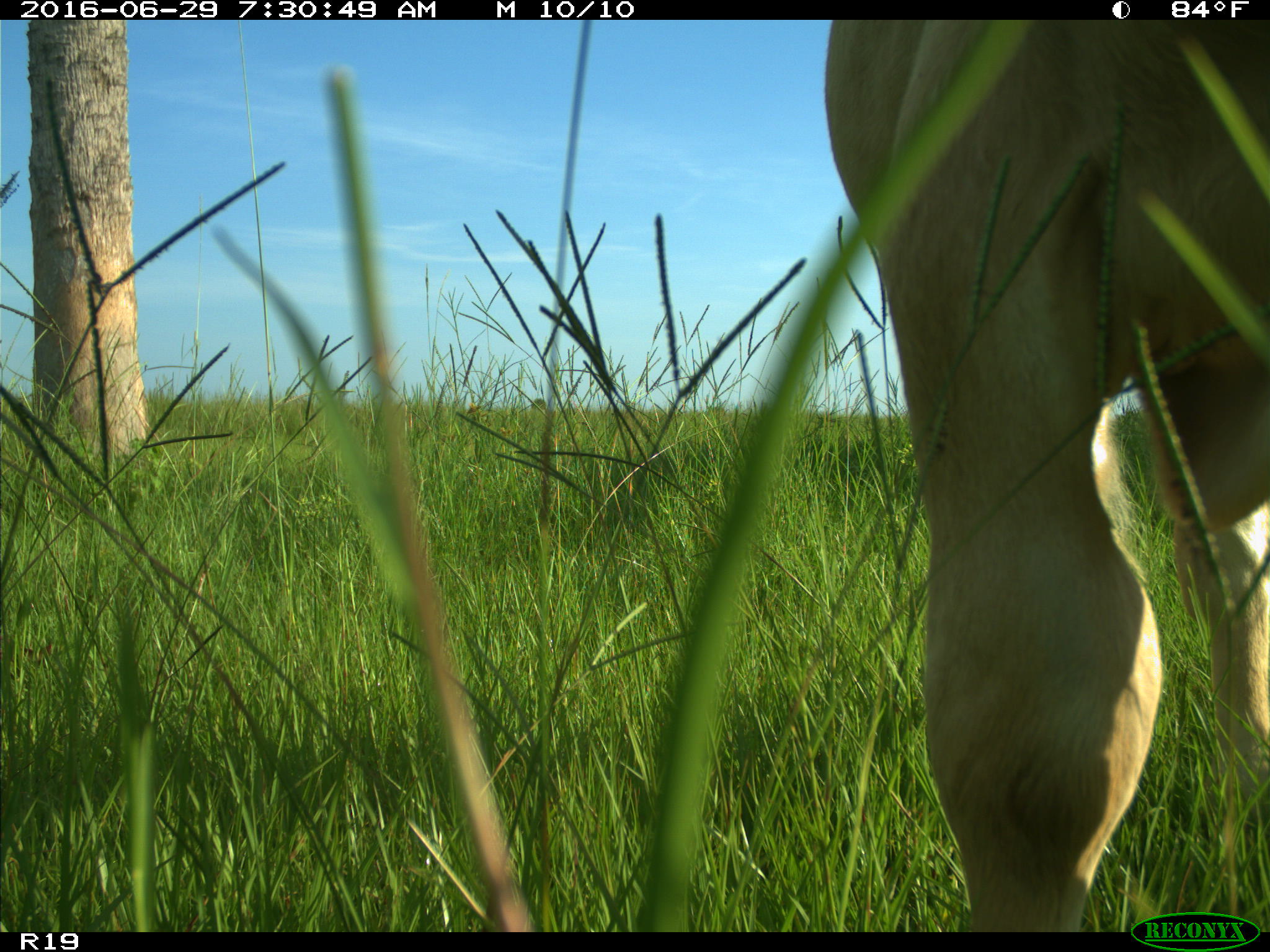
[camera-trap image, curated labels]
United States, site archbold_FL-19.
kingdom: Animalia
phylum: Chordata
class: Mammalia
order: Artiodactyla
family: Bovidae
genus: Bos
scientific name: Bos taurus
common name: domestic cow